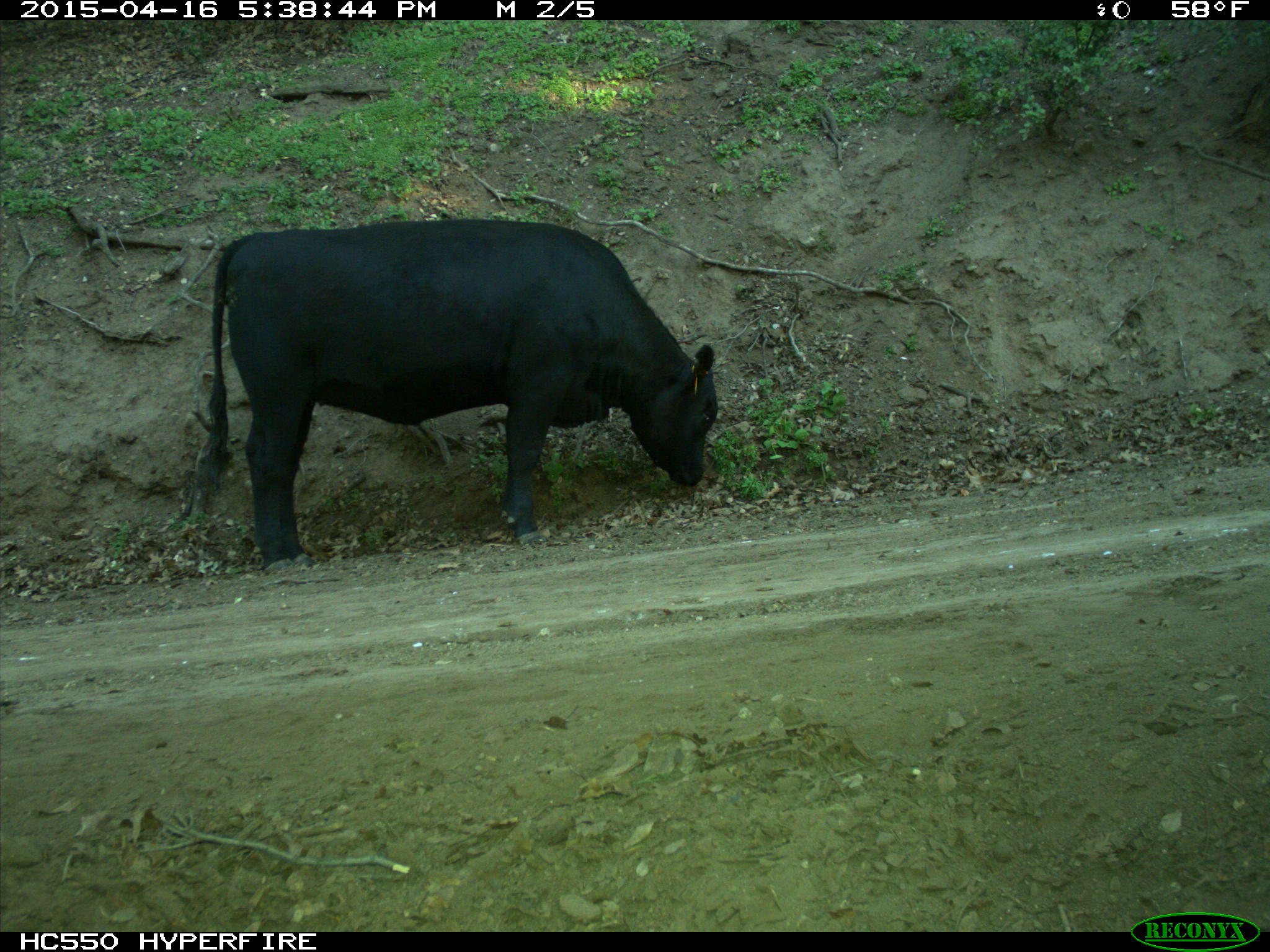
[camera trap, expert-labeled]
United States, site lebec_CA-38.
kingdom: Animalia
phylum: Chordata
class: Mammalia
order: Artiodactyla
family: Bovidae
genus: Bos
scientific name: Bos taurus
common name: domestic cow